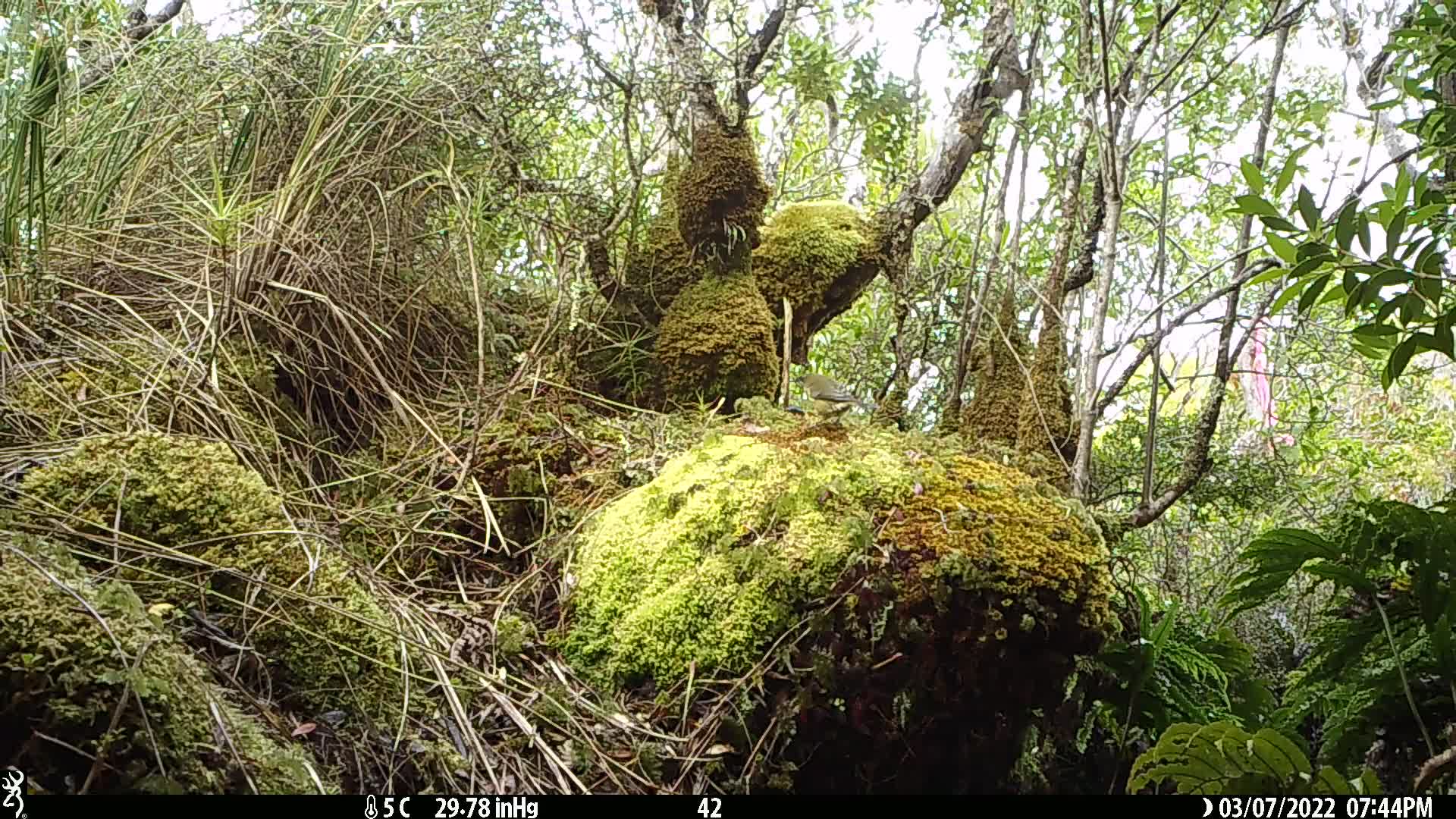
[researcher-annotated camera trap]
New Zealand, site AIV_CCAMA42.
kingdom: Animalia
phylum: Chordata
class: Aves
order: Passeriformes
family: Meliphagidae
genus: Anthornis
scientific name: Anthornis melanura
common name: new zealand bellbird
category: bellbird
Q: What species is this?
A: Bellbird (new zealand bellbird) (Anthornis melanura).